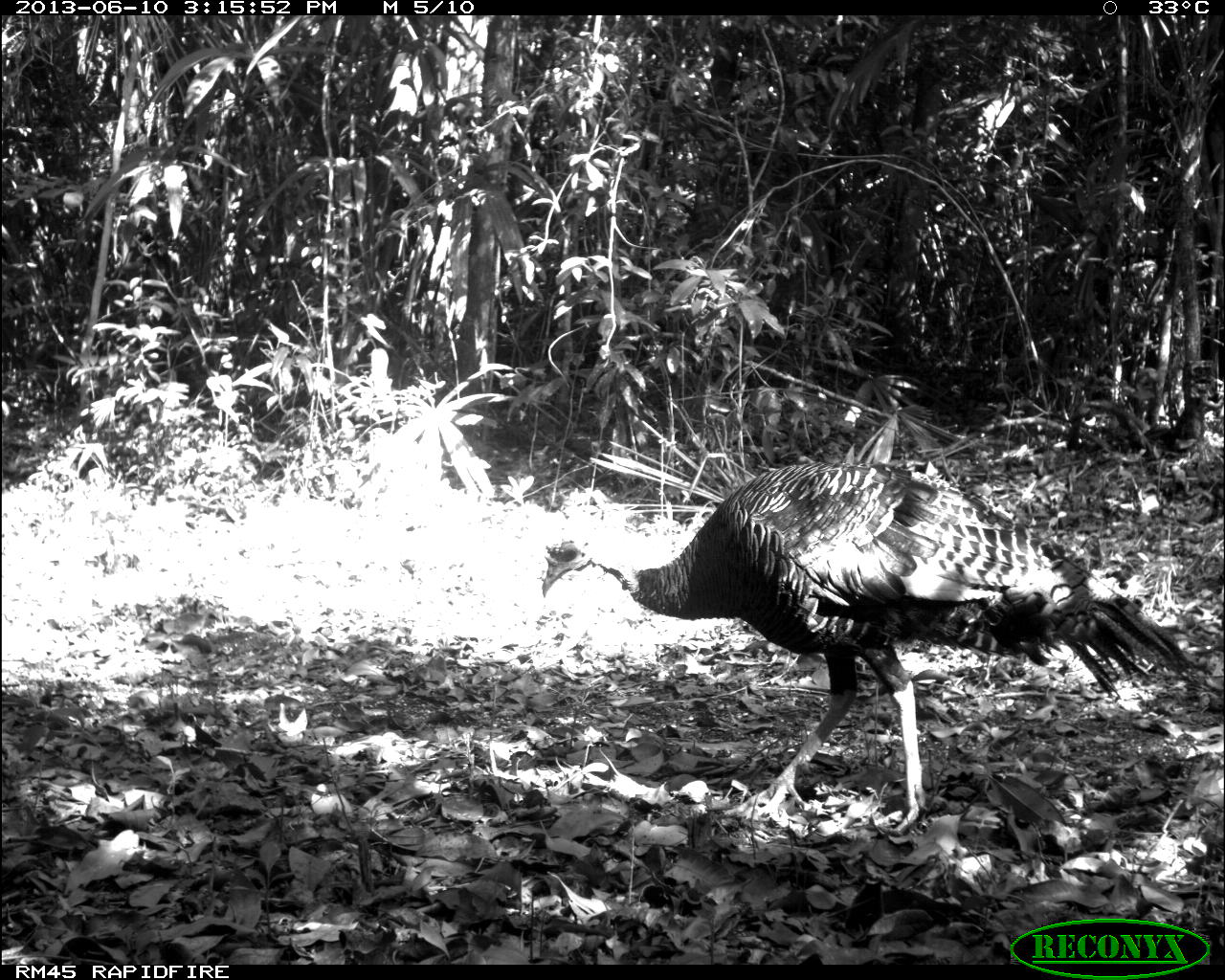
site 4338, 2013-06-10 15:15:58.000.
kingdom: Animalia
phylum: Chordata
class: Aves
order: Galliformes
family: Phasianidae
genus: Meleagris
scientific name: Meleagris ocellata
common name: ocellated turkey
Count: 1.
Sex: male.